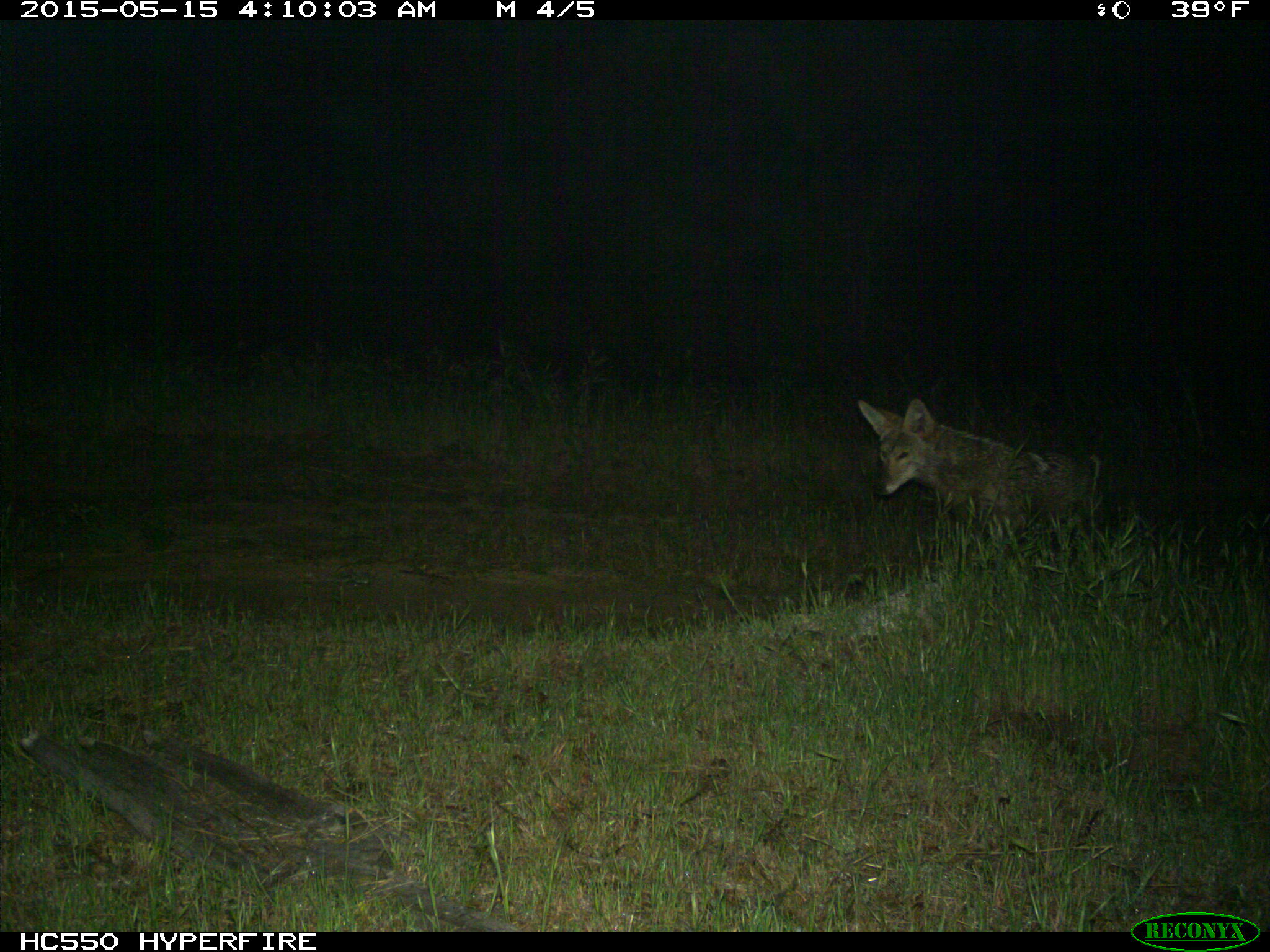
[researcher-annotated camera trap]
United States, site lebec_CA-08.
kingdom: Animalia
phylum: Chordata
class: Mammalia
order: Carnivora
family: Canidae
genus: Canis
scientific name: Canis latrans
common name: coyote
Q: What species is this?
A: Canis latrans (coyote).